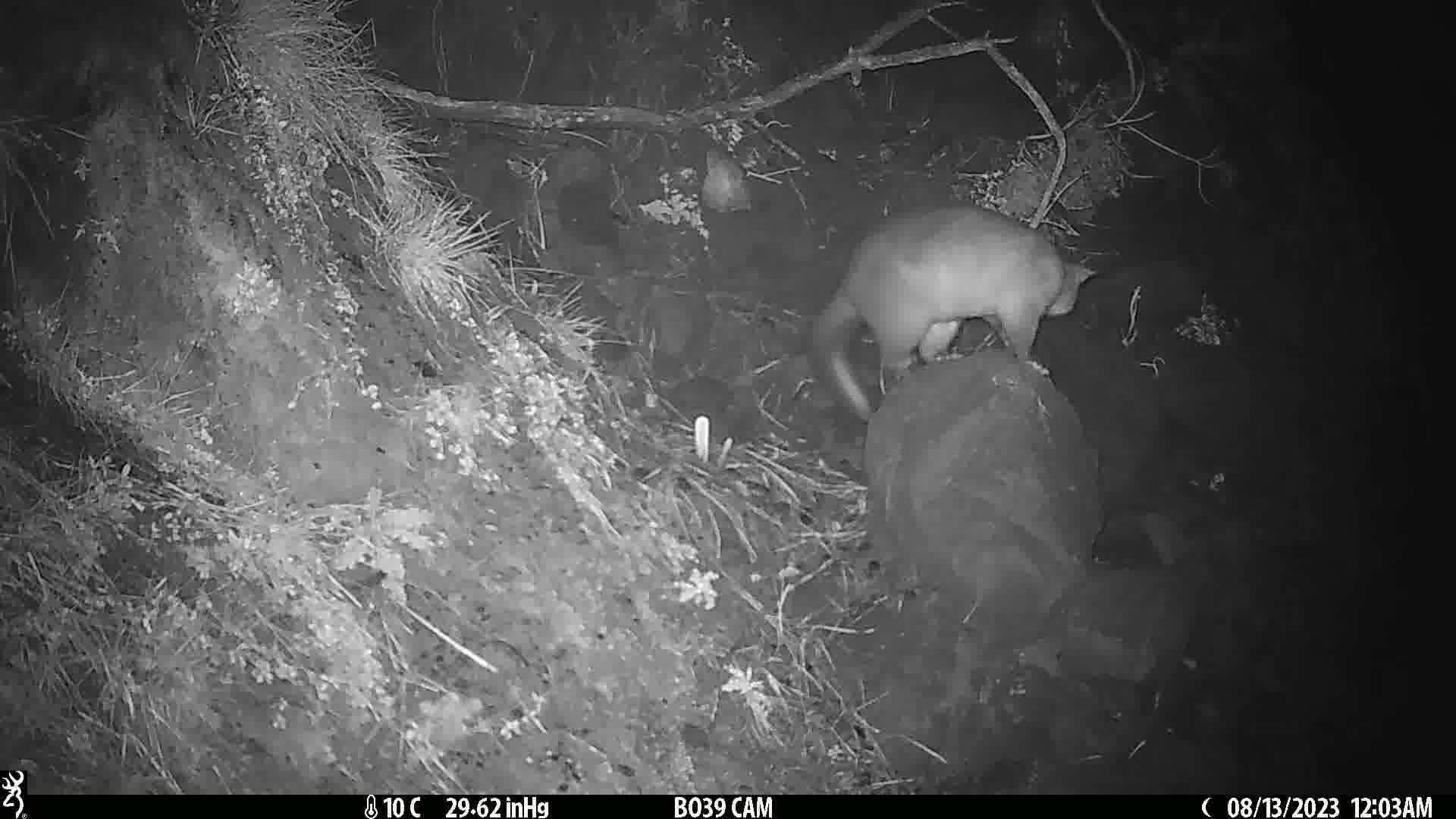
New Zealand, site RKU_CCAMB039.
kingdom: Animalia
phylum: Chordata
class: Mammalia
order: Diprotodontia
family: Phalangeridae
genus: Trichosurus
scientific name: Trichosurus vulpecula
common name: common brushtail possum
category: possum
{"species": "possum (common brushtail possum) (Trichosurus vulpecula)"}